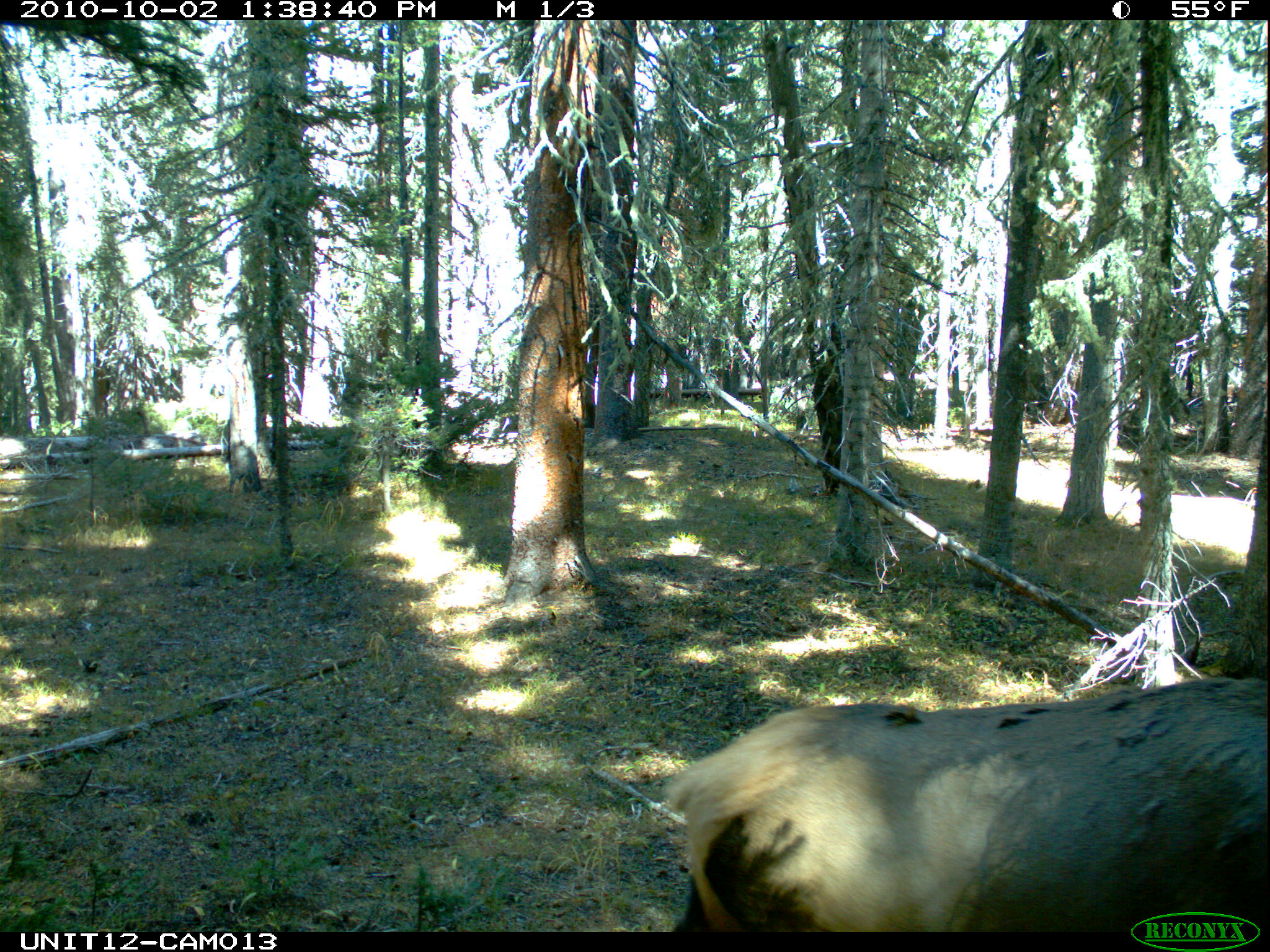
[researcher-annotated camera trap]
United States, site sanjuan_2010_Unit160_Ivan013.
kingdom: Animalia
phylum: Chordata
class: Mammalia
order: Artiodactyla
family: Cervidae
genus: Cervus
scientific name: Cervus elaphus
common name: red deer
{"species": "Cervus elaphus (red deer)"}